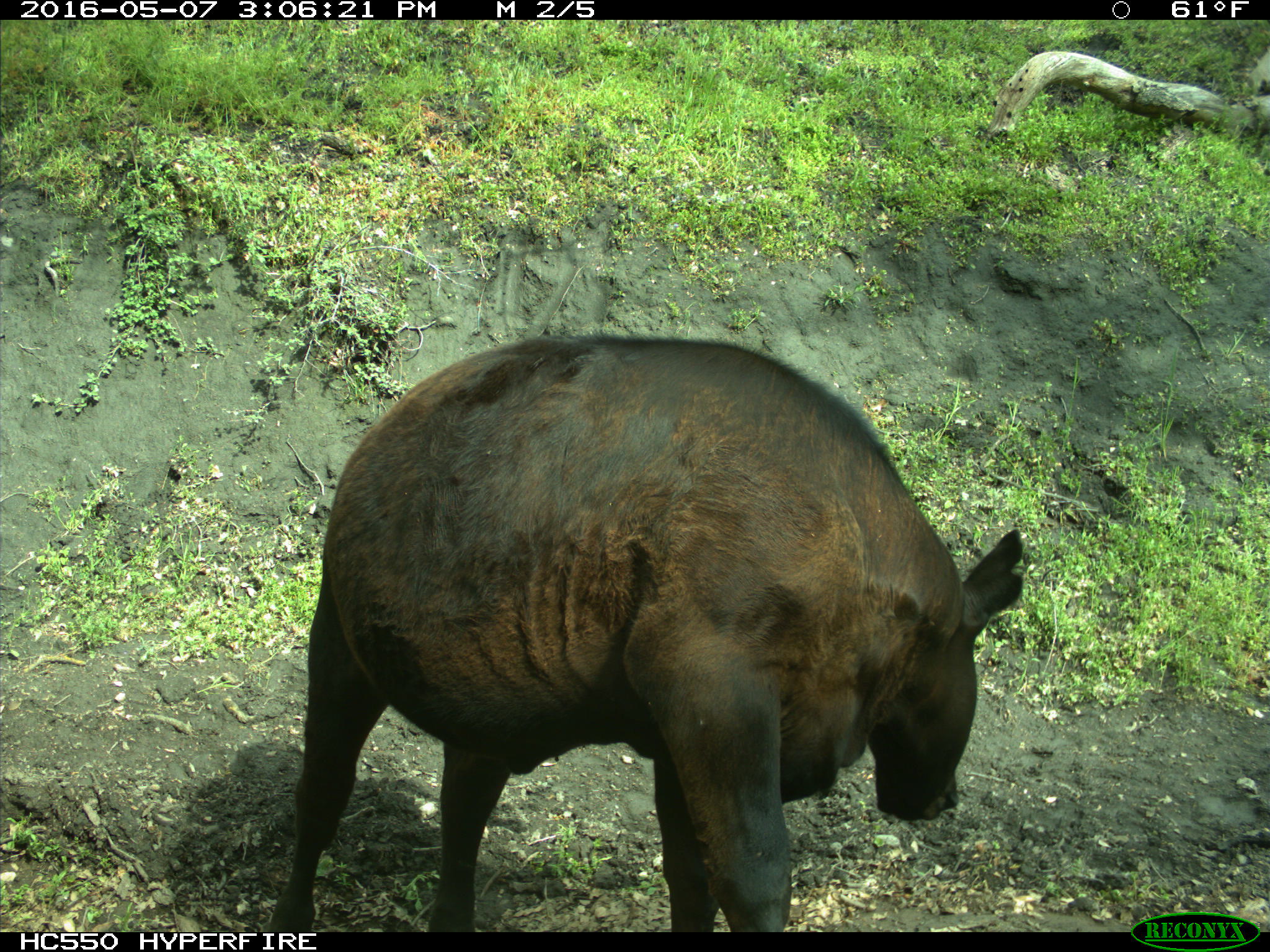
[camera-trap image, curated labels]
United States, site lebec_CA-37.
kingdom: Animalia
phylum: Chordata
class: Mammalia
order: Artiodactyla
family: Bovidae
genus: Bos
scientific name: Bos taurus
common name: domestic cow